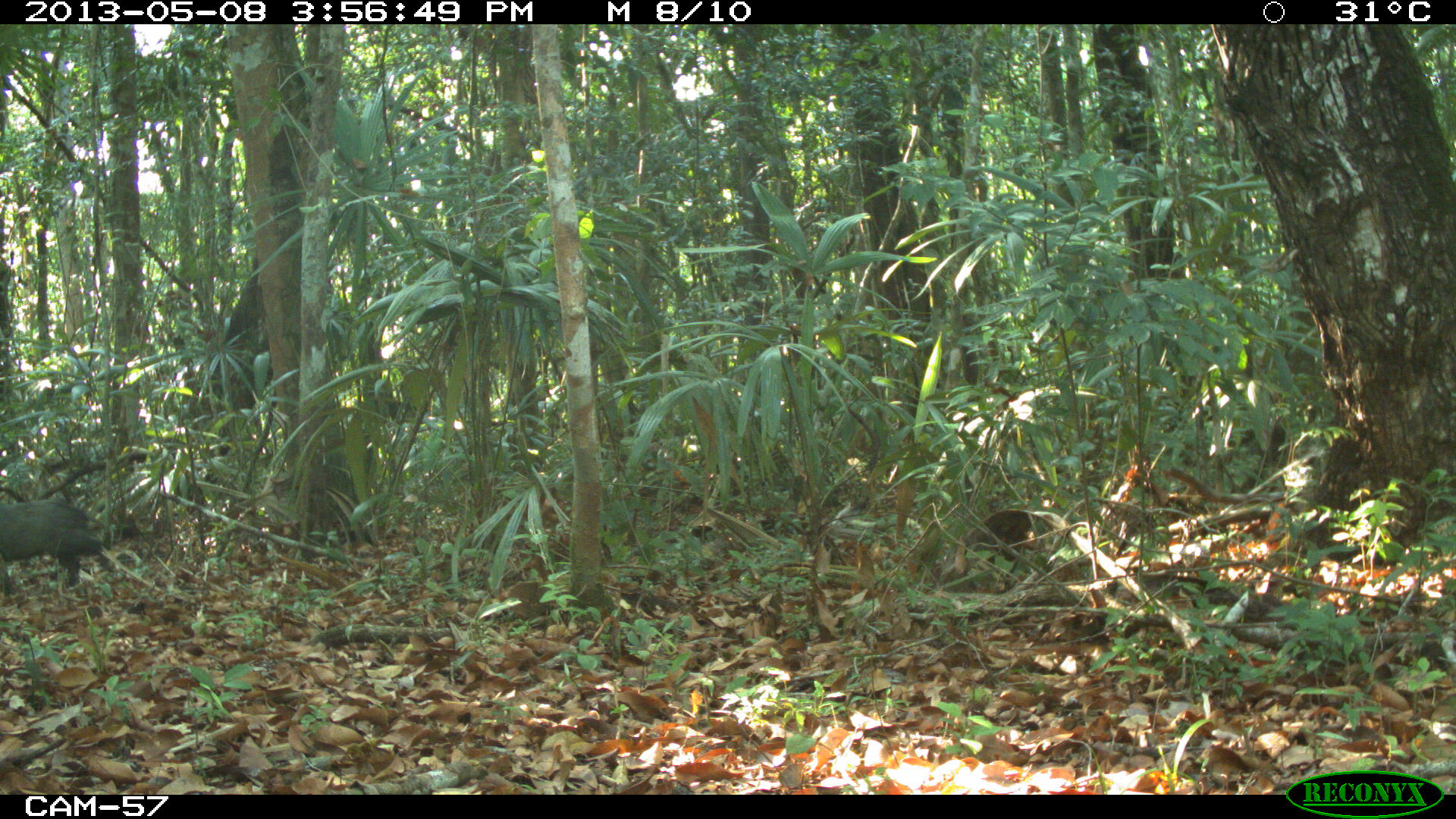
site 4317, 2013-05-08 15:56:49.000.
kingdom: Animalia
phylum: Chordata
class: Mammalia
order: Artiodactyla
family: Tayassuidae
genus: Pecari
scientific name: Pecari tajacu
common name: collared peccary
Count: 3.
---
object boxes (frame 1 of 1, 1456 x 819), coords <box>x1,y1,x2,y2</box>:
pecari tajacu: <box>0,498,116,596</box>